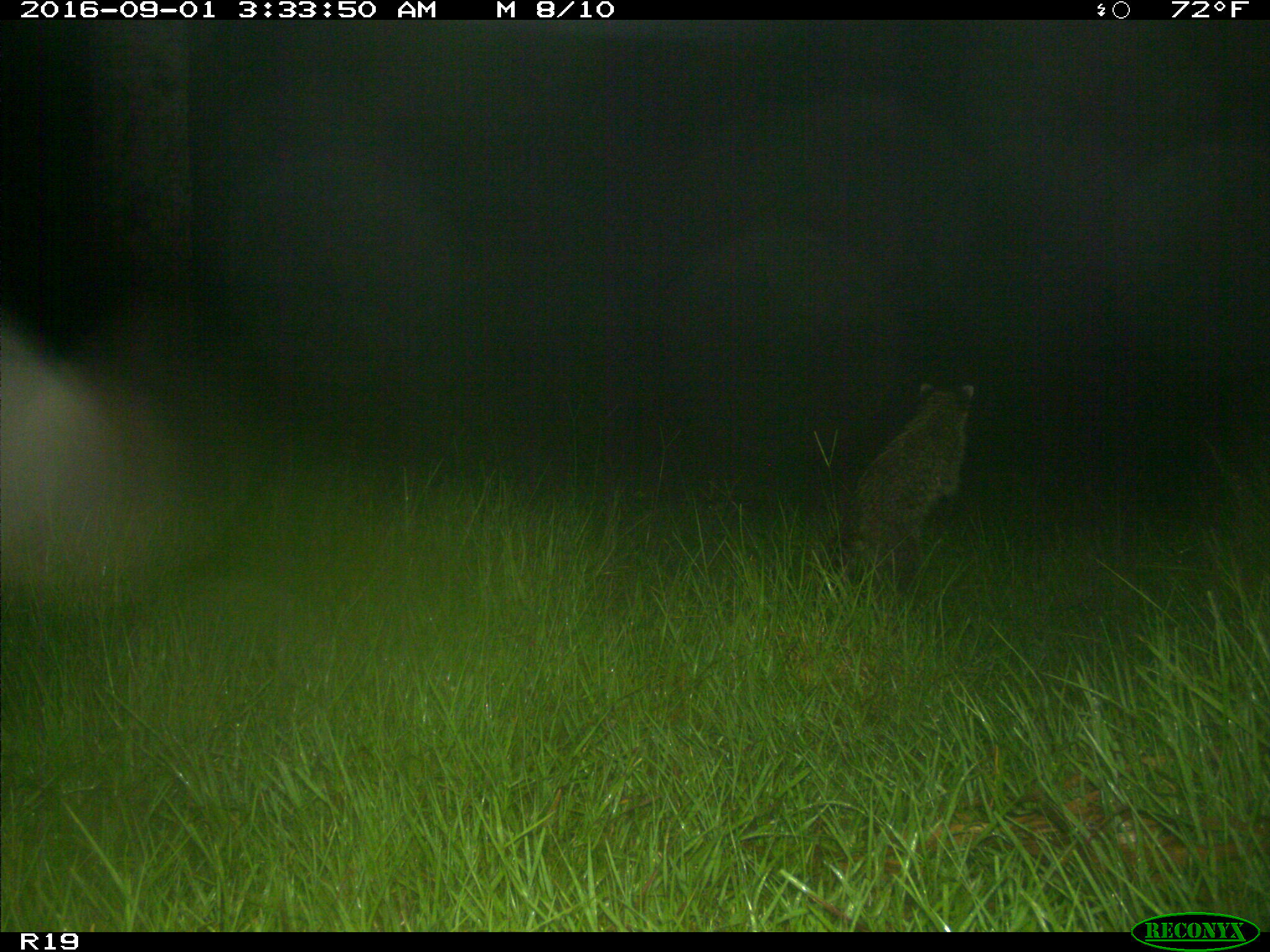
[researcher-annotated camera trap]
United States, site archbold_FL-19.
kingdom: Animalia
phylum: Chordata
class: Mammalia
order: Carnivora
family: Procyonidae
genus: Procyon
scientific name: Procyon lotor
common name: common raccoon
Procyon lotor (common raccoon).